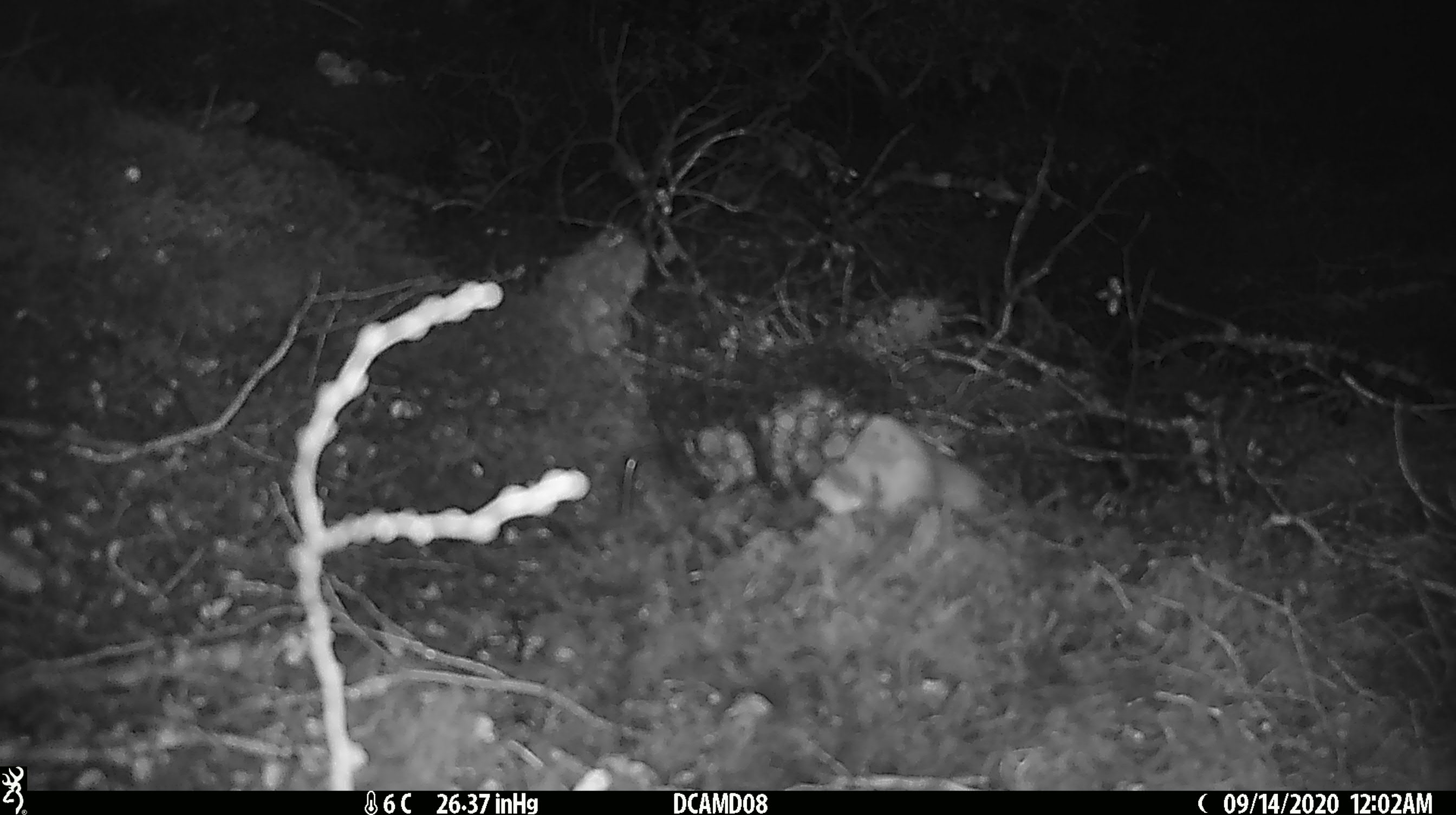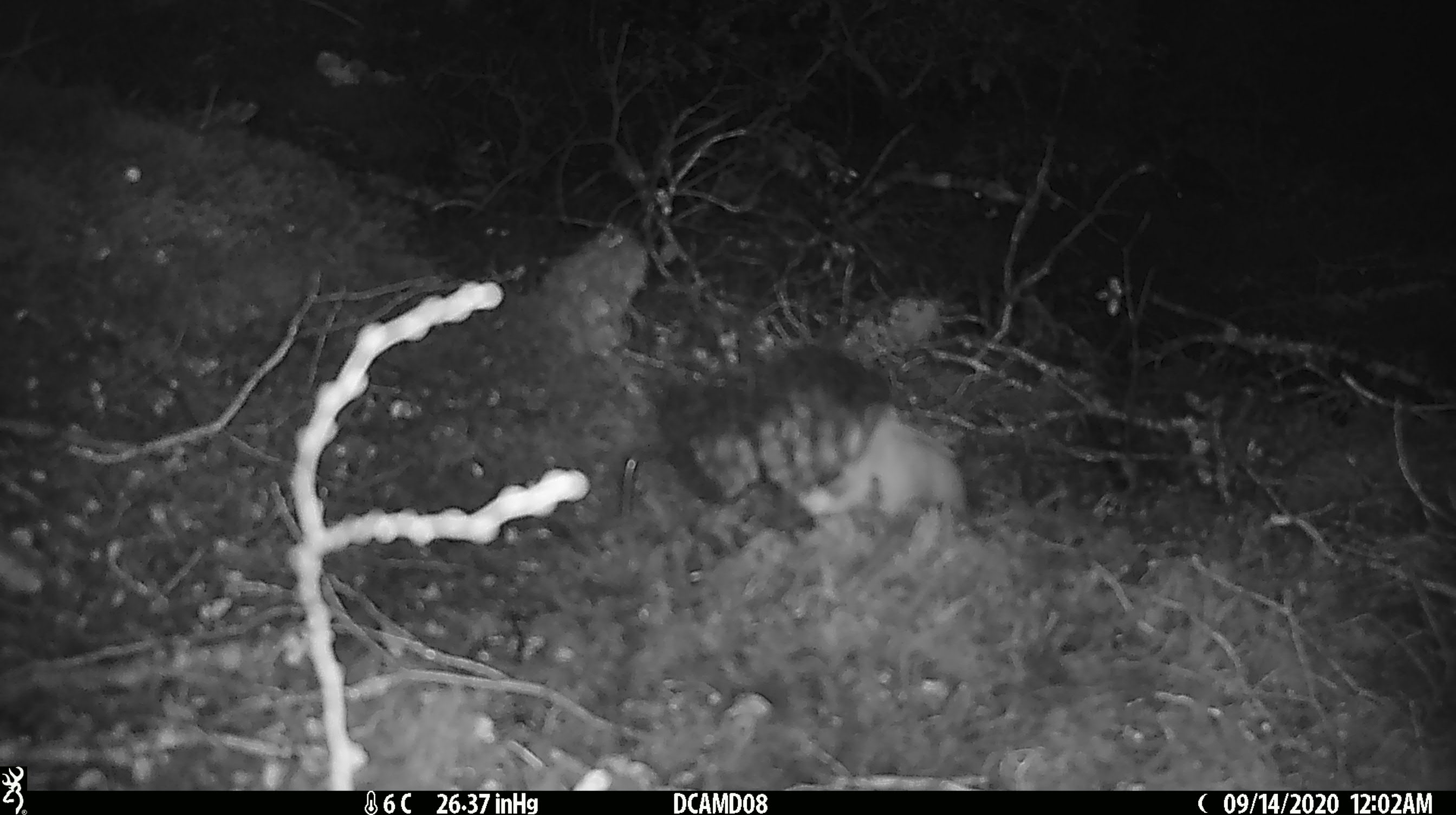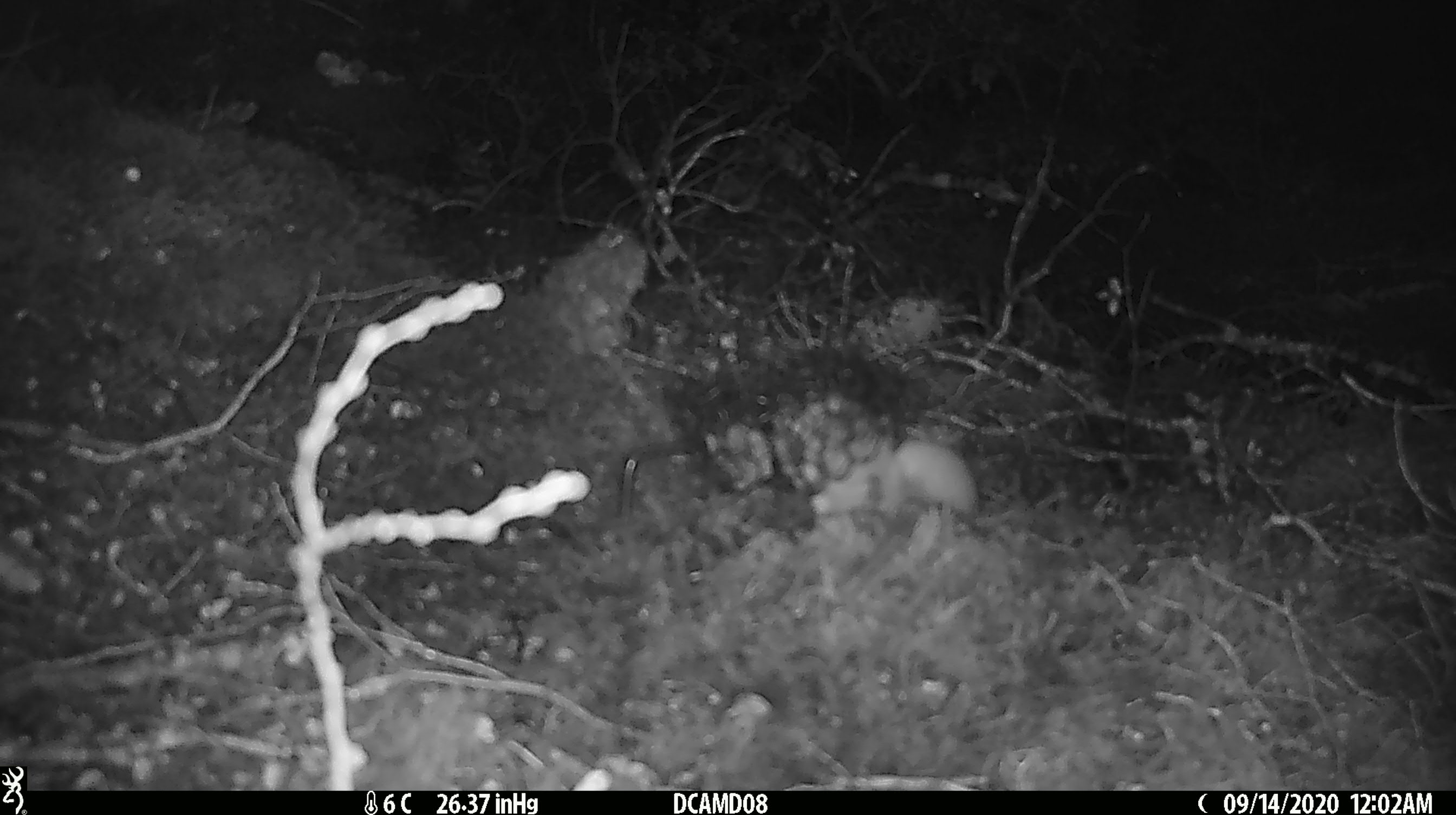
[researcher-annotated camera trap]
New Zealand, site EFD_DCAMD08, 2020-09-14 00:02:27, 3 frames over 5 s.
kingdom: Animalia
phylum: Chordata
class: Mammalia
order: Carnivora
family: Mustelidae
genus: Mustela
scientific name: Mustela erminea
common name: stoat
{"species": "stoat (Mustela erminea)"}